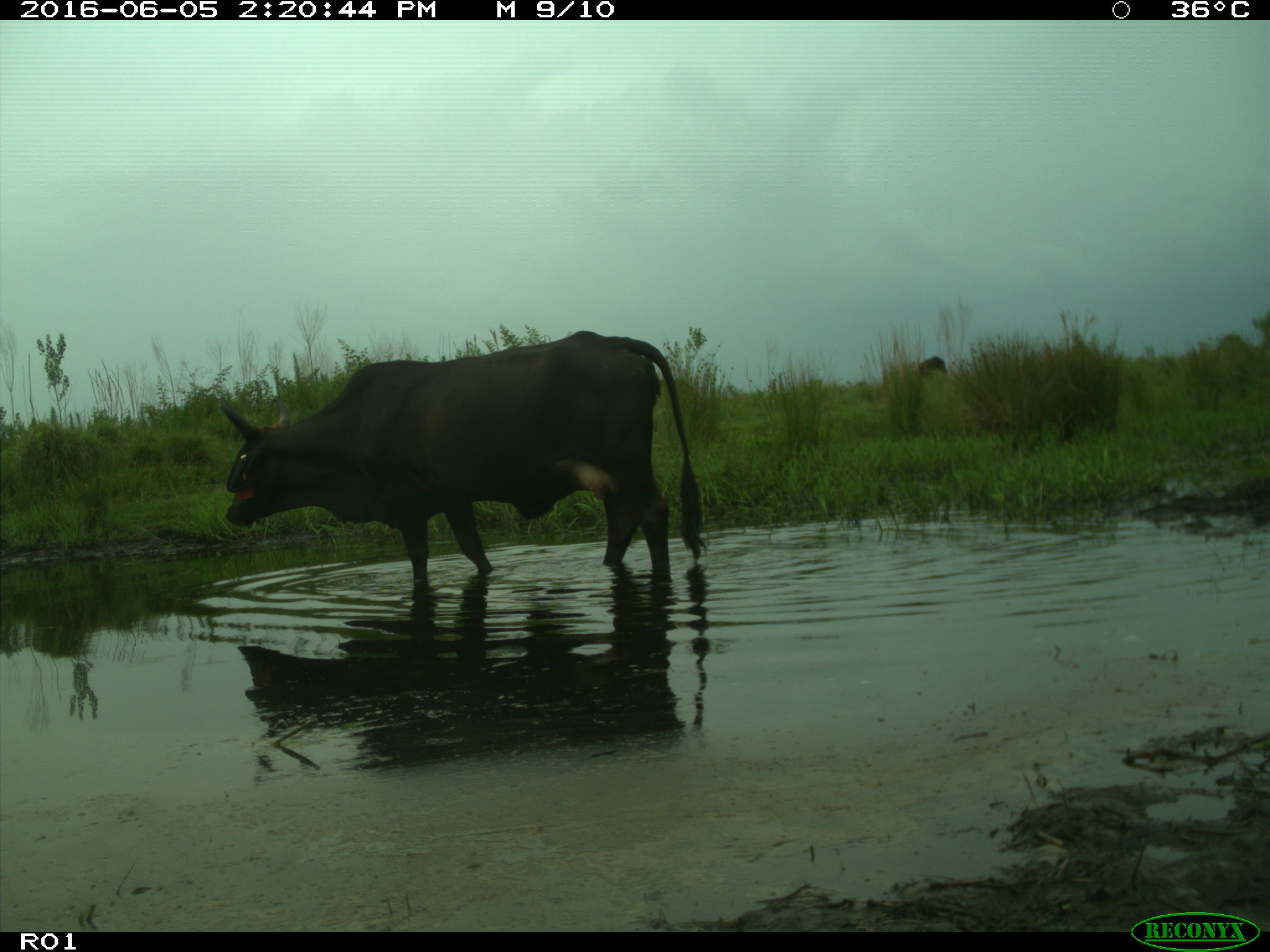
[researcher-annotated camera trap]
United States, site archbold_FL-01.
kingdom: Animalia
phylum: Chordata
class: Mammalia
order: Artiodactyla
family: Bovidae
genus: Bos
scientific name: Bos taurus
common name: domestic cow